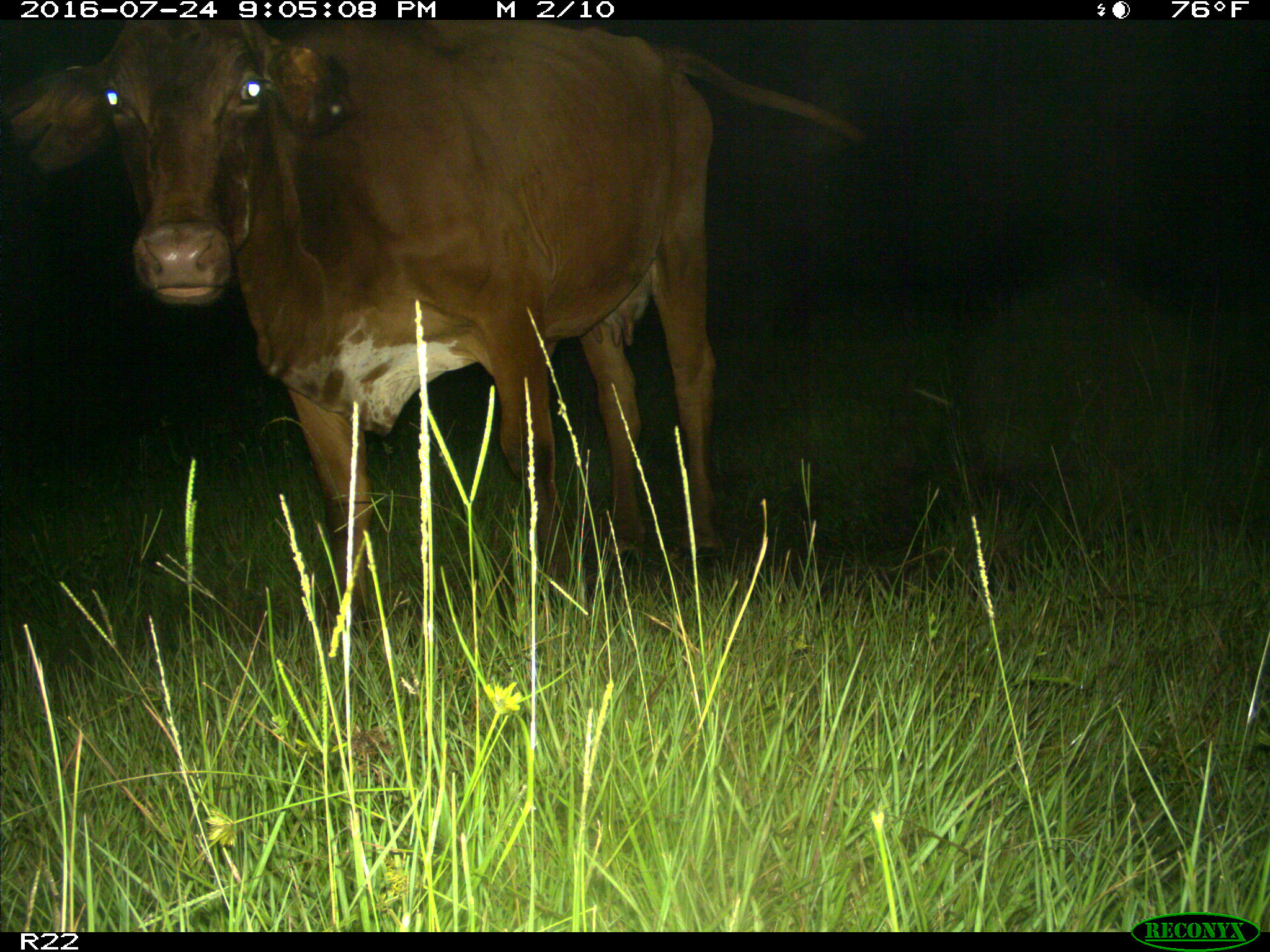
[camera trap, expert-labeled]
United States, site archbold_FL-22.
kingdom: Animalia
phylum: Chordata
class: Mammalia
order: Artiodactyla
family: Bovidae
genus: Bos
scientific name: Bos taurus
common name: domestic cow